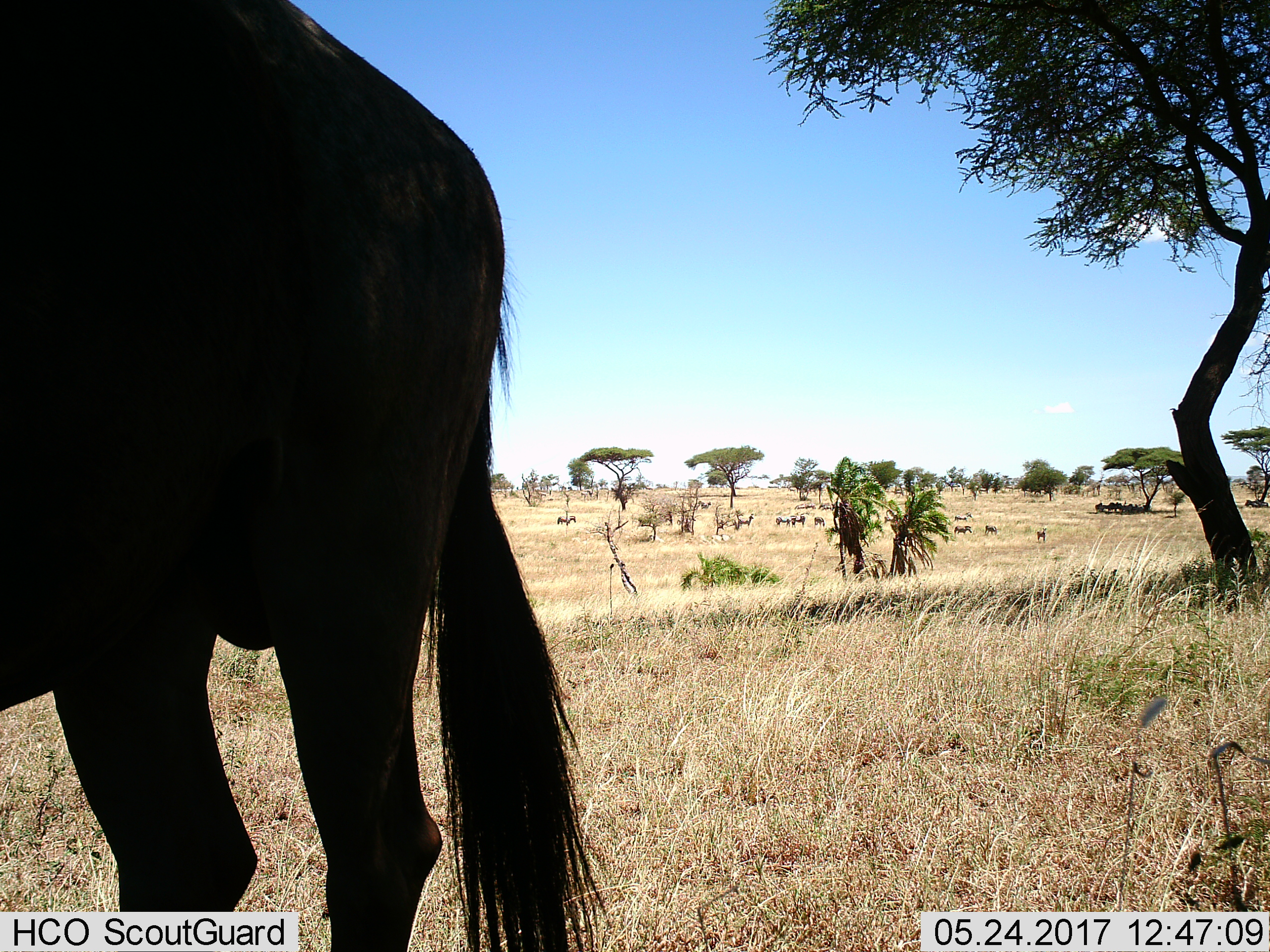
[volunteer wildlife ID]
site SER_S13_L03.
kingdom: Animalia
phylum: Chordata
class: Mammalia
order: Artiodactyla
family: Bovidae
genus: Connochaetes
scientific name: Connochaetes taurinus taurinus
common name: blue wildebeest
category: wildebeestblue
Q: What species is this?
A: Wildebeestblue (blue wildebeest) (Connochaetes taurinus taurinus).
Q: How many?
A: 1.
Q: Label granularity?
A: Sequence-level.